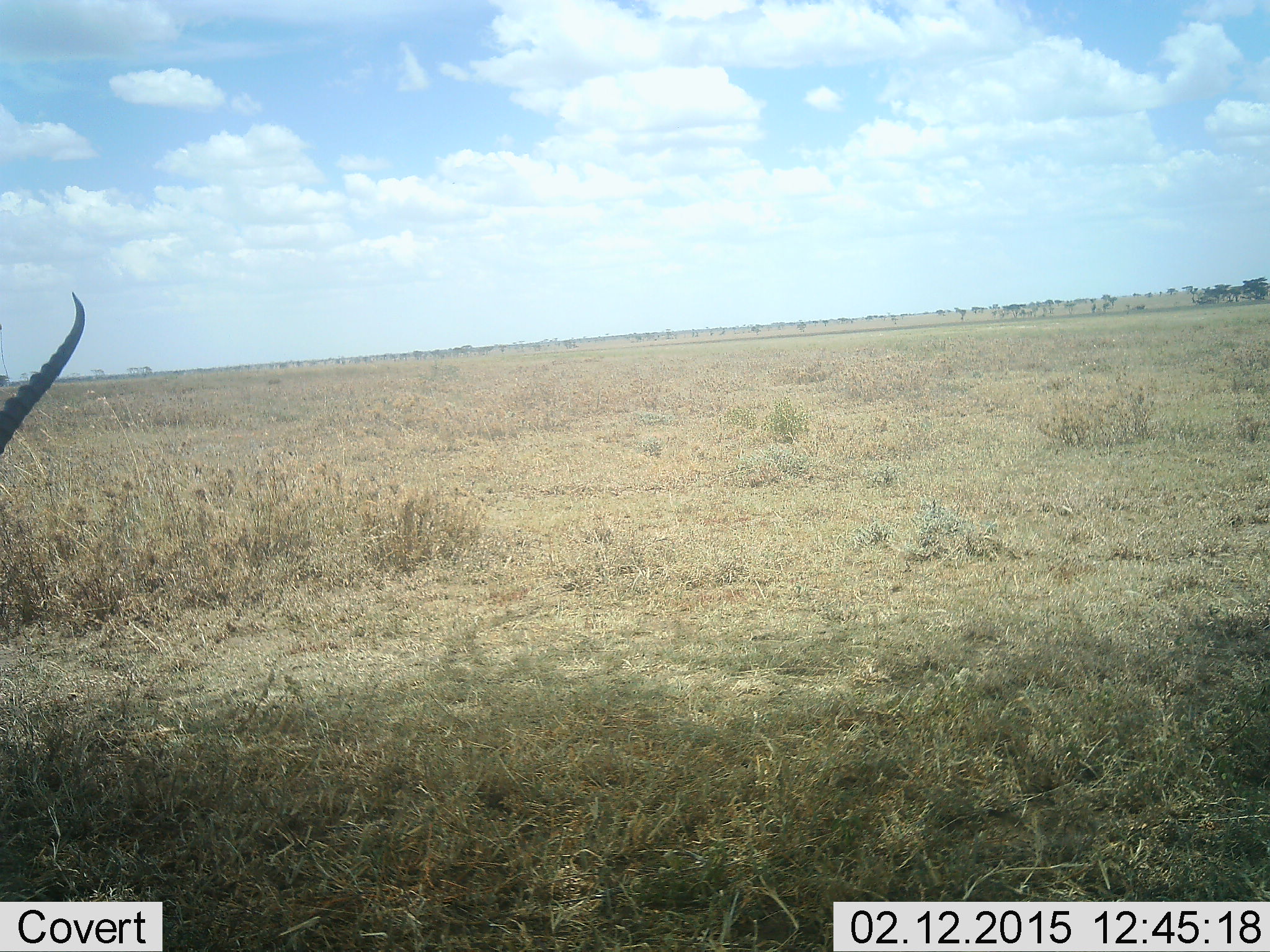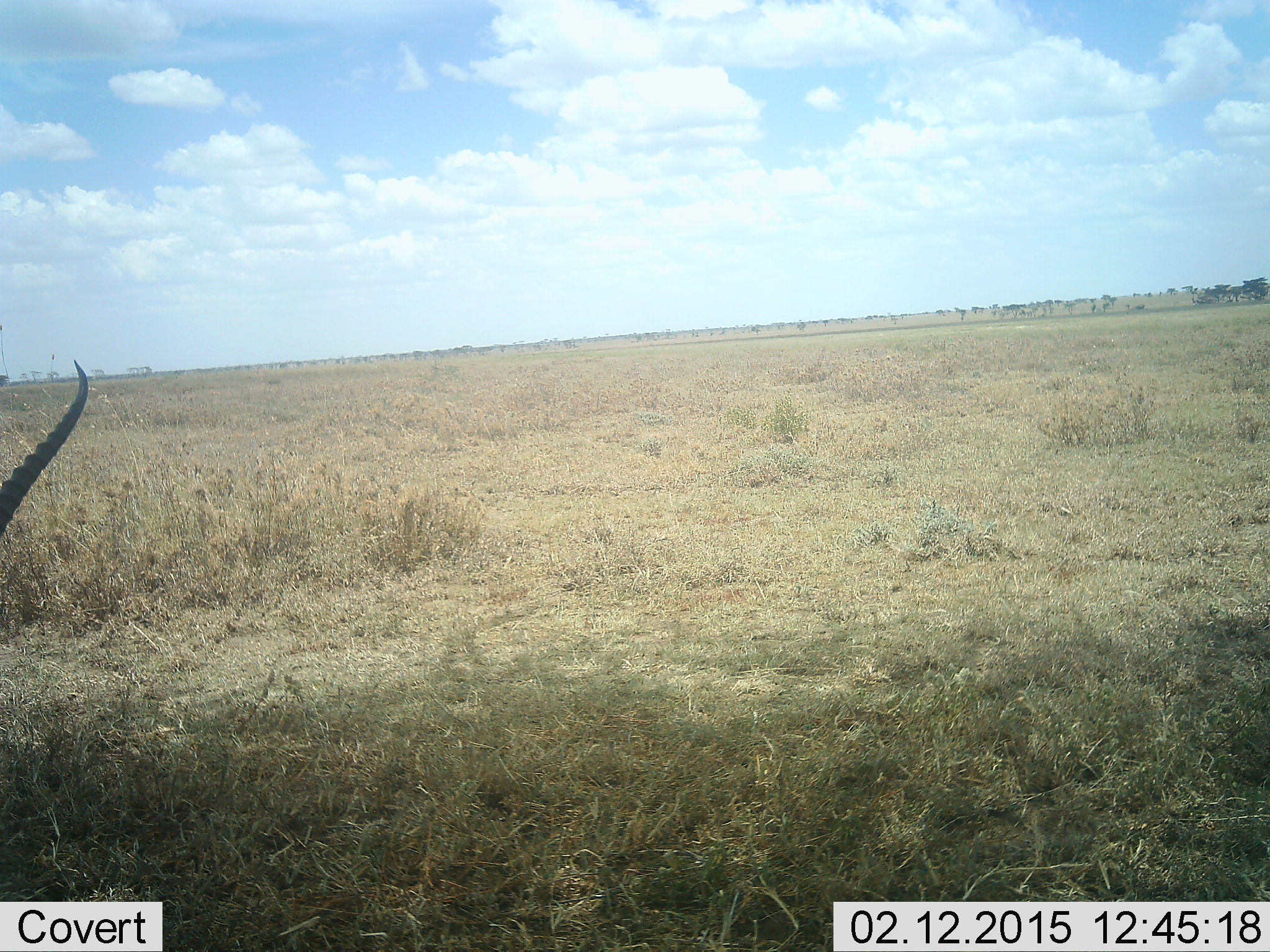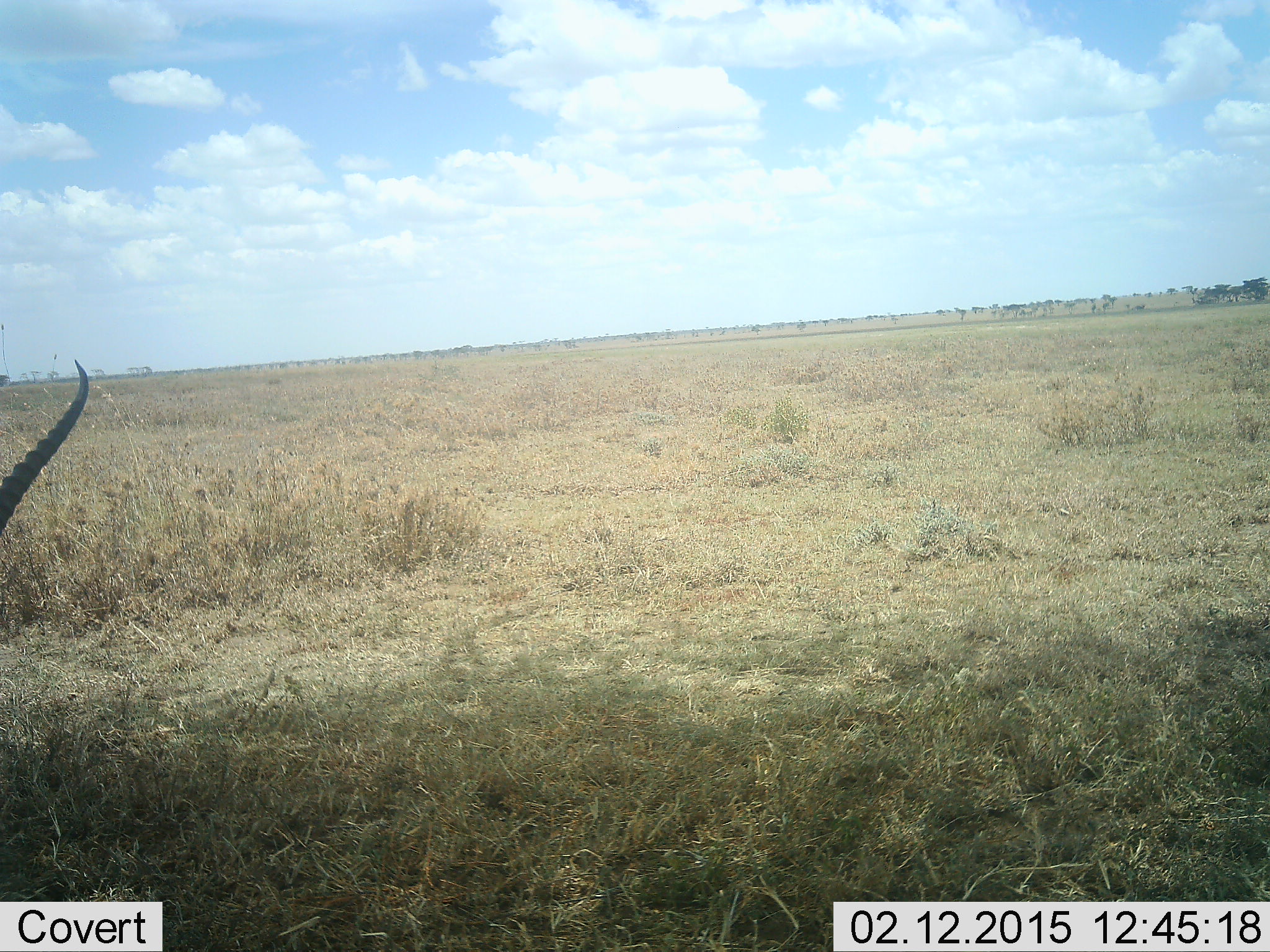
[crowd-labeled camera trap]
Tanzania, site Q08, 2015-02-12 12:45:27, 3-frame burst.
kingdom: Animalia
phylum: Chordata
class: Mammalia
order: Artiodactyla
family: Bovidae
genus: Eudorcas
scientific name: Eudorcas thomsonii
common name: thomson's gazelle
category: gazellethomsons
Gazellethomsons (thomson's gazelle) (Eudorcas thomsonii), count 1. Behavior (volunteer vote fractions): standing 62%, resting 12%, moving 12%, interacting 0%. Young present (vote fraction): 0%. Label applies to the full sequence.